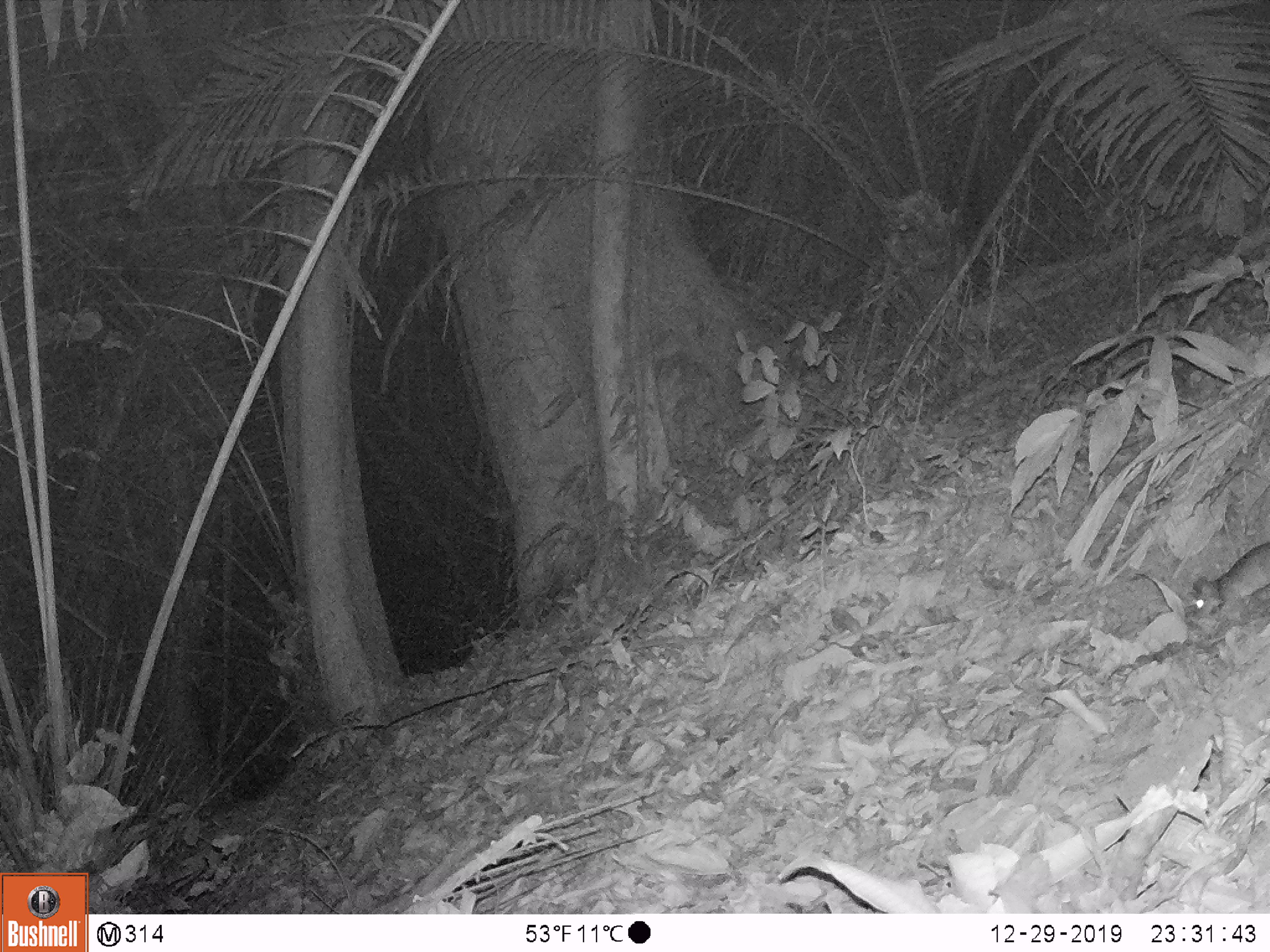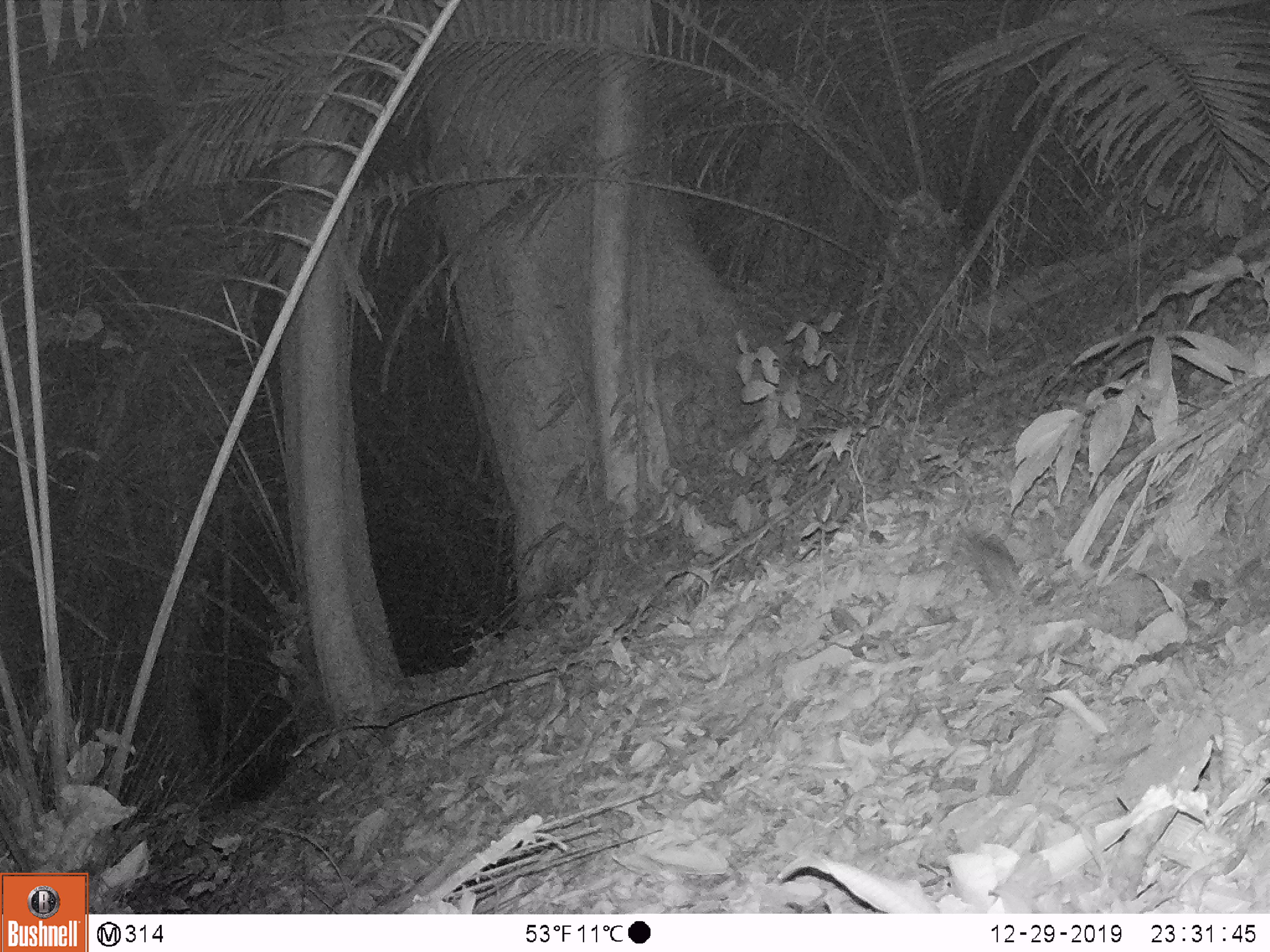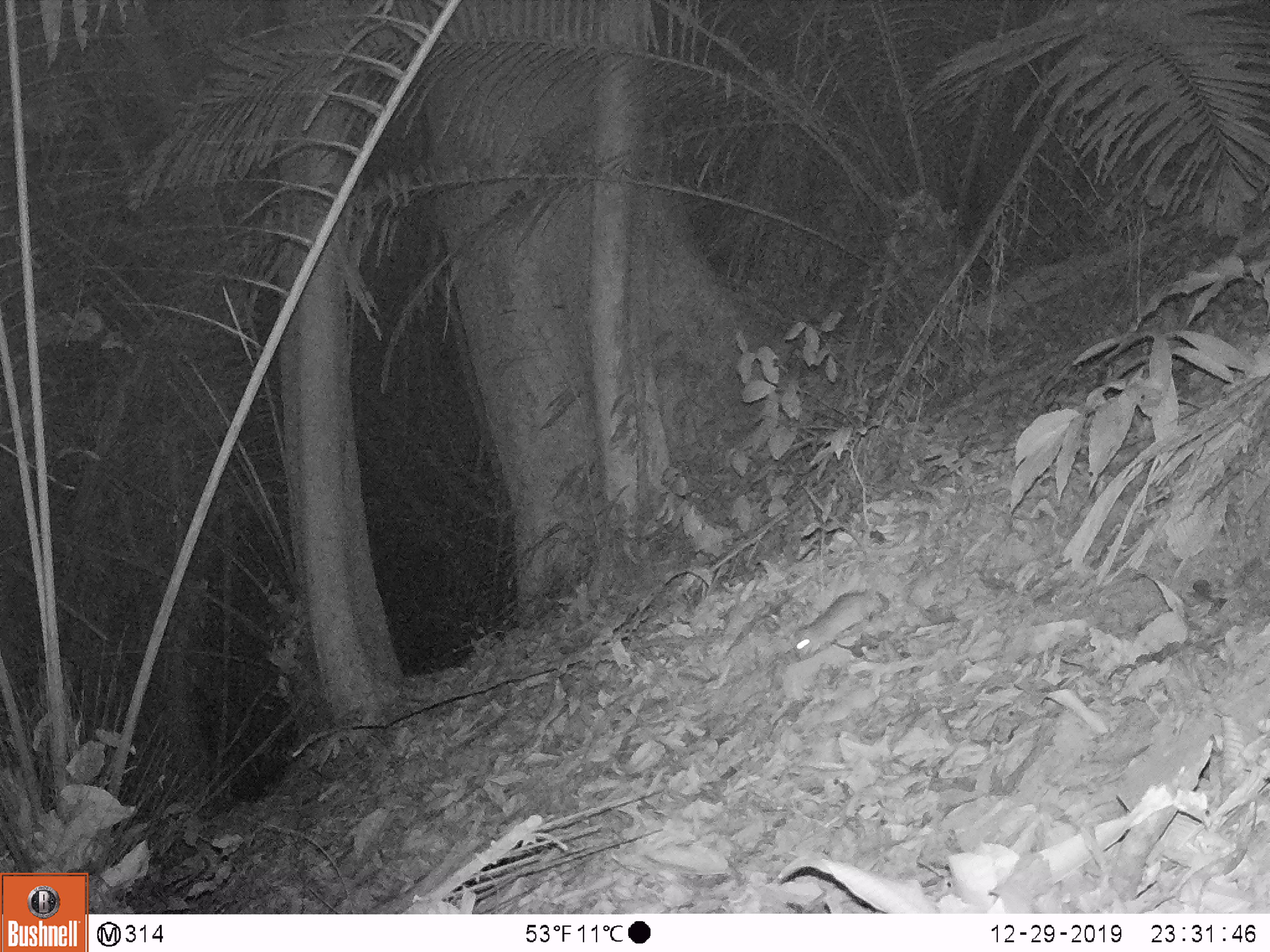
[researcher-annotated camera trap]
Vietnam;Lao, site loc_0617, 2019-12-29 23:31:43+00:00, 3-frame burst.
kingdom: Animalia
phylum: Chordata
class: Mammalia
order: Rodentia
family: Muridae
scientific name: Muridae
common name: old-world mice and rats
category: unidentified murid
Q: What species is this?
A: Unidentified murid (old-world mice and rats) (Muridae).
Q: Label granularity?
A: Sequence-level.